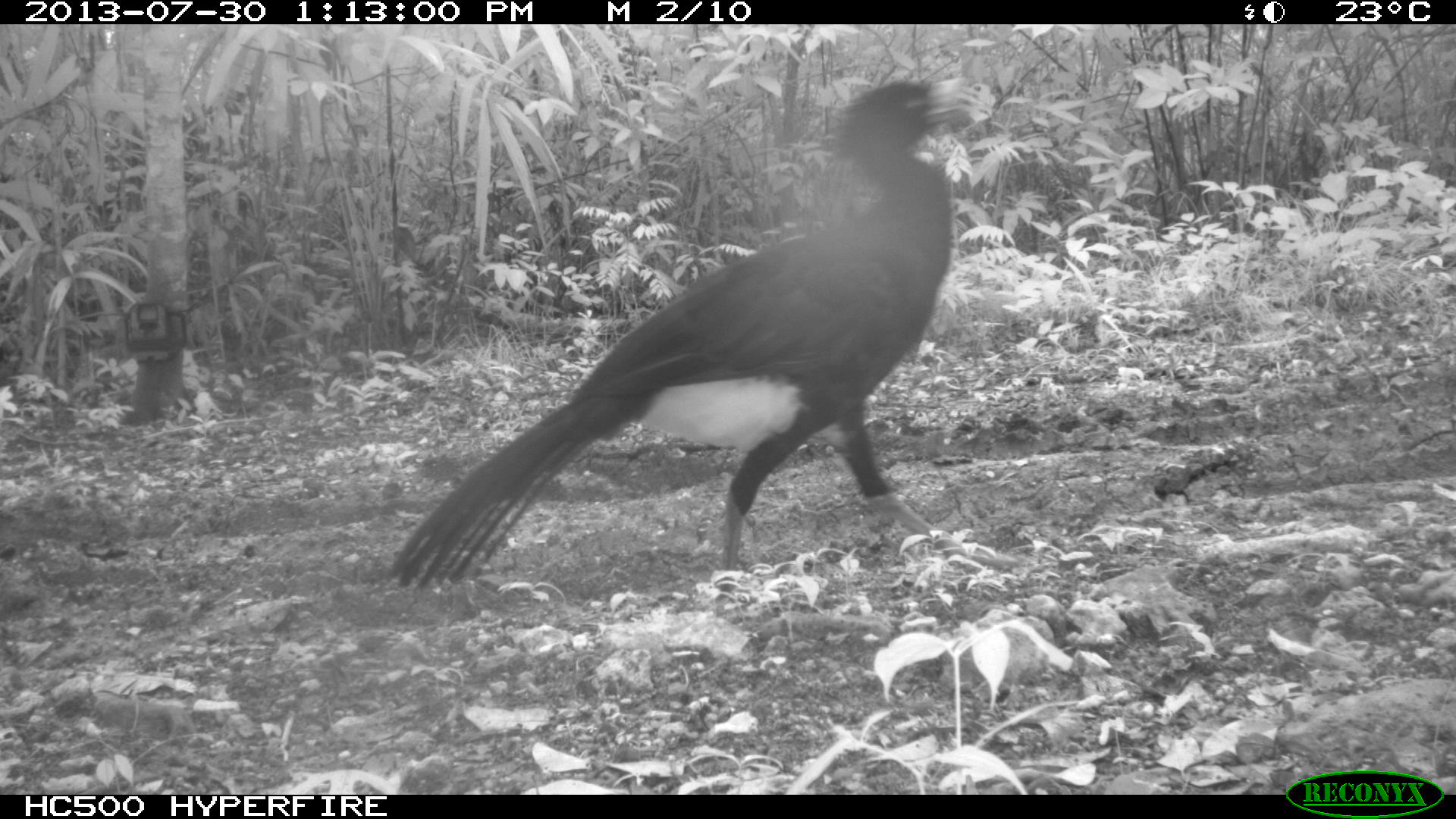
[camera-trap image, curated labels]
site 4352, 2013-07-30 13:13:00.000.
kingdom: Animalia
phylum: Chordata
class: Aves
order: Galliformes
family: Cracidae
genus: Crax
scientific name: Crax rubra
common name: great curassow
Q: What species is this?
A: Crax rubra (great curassow).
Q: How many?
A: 1.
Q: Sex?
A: Male.